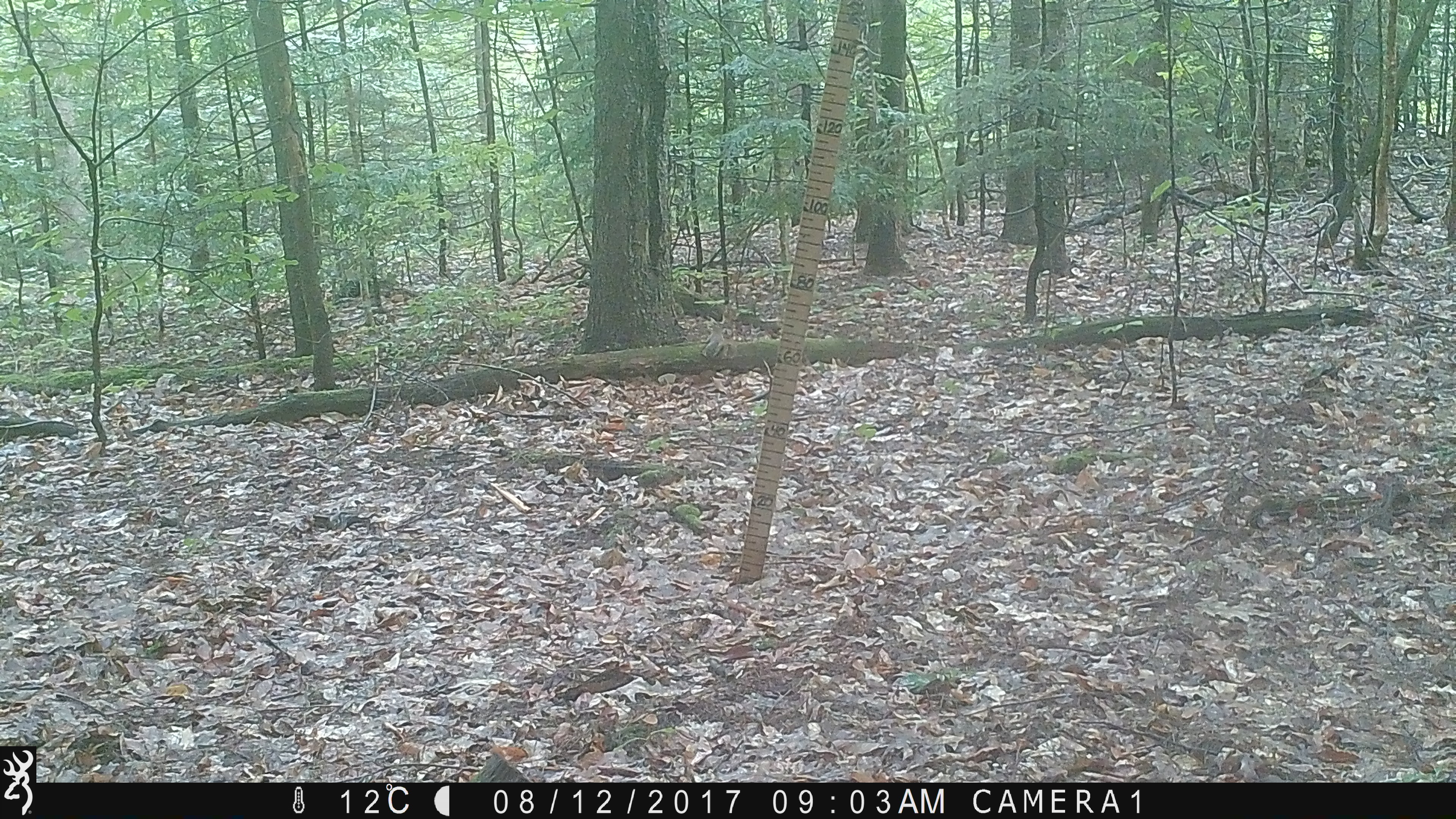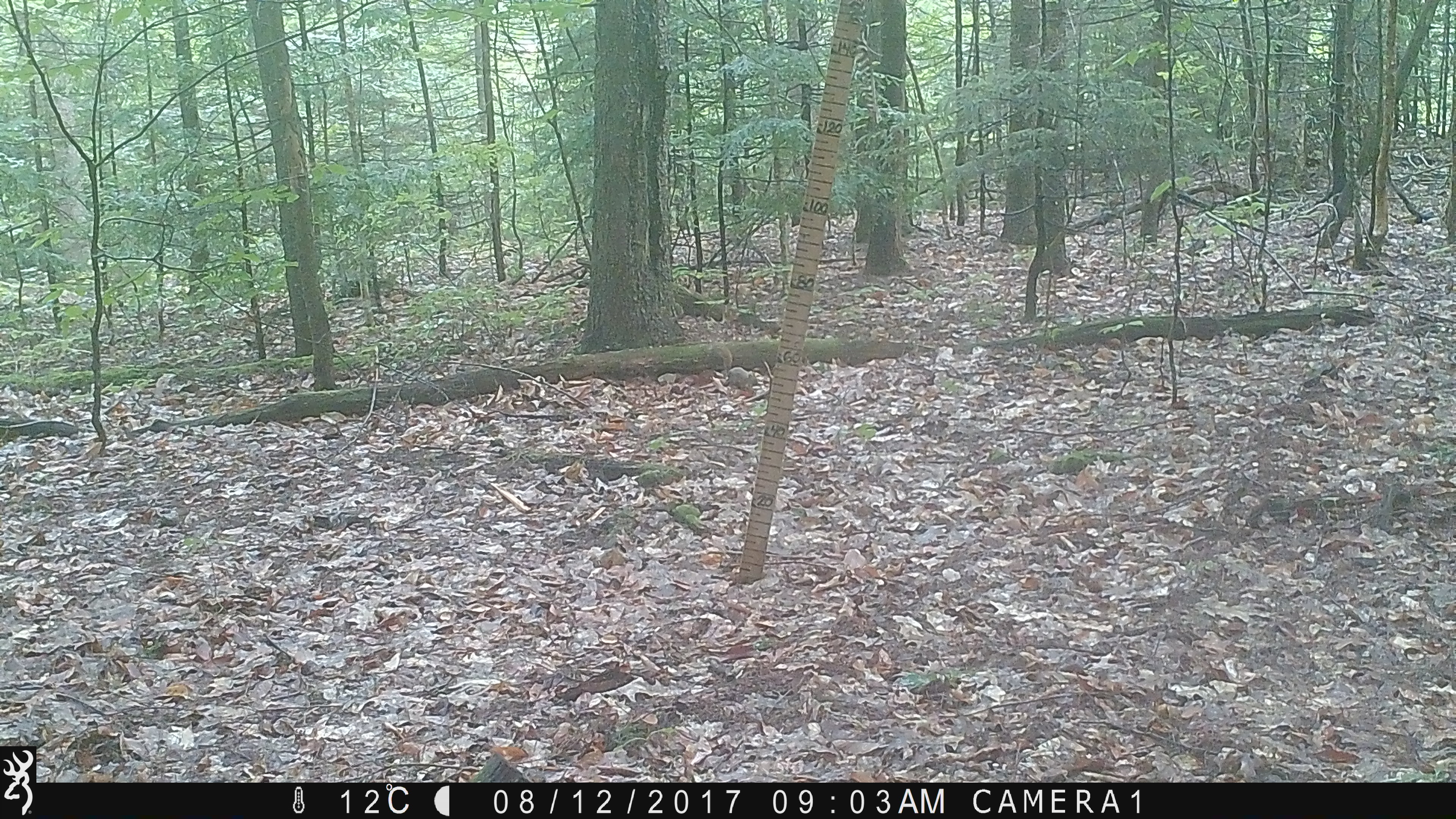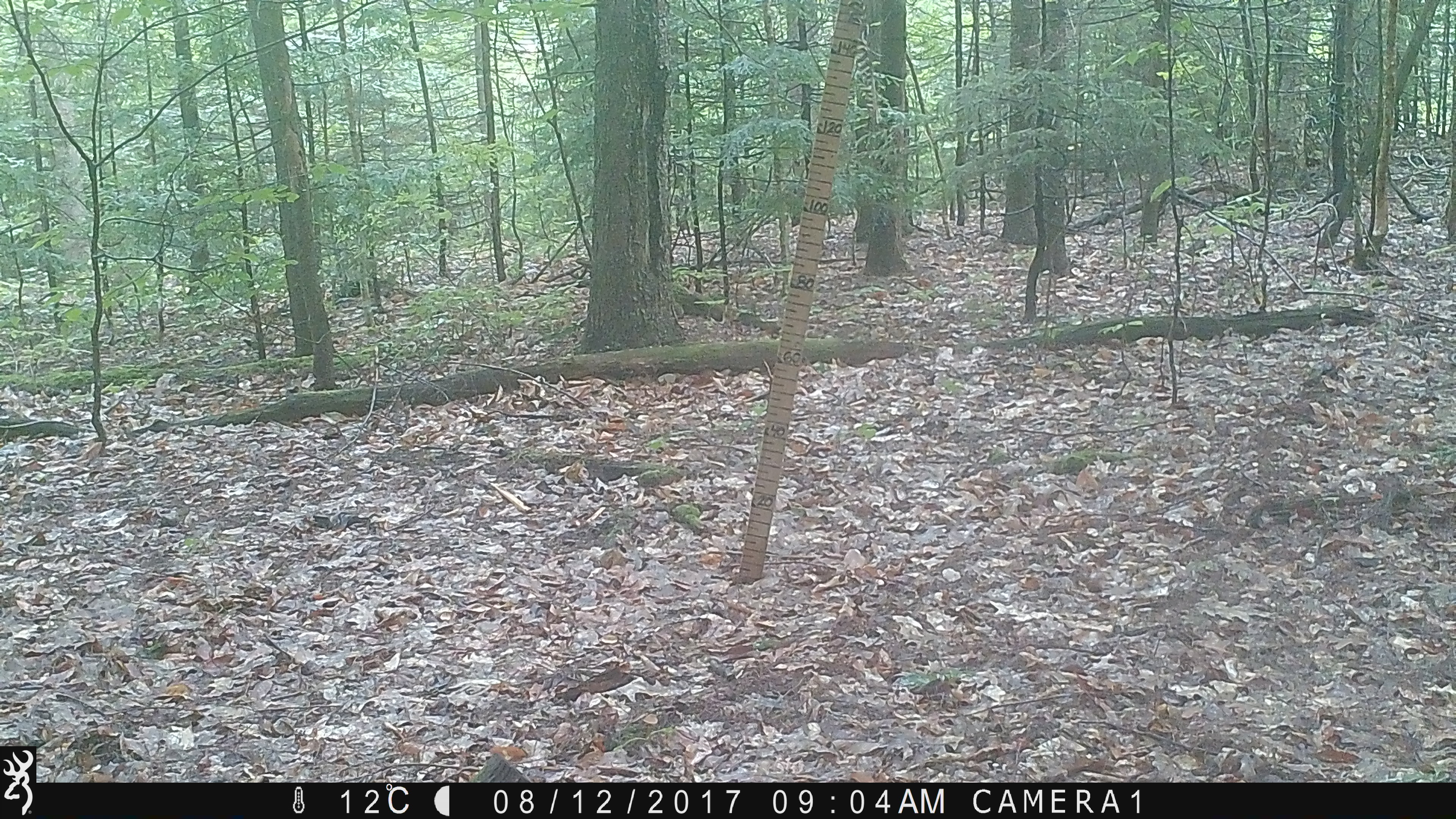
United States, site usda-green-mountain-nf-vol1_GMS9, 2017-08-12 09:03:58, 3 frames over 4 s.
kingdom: Animalia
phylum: Chordata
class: Mammalia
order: Rodentia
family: Sciuridae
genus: Tamiasciurus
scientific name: Tamiasciurus hudsonicus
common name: red squirrel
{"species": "red squirrel (Tamiasciurus hudsonicus)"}